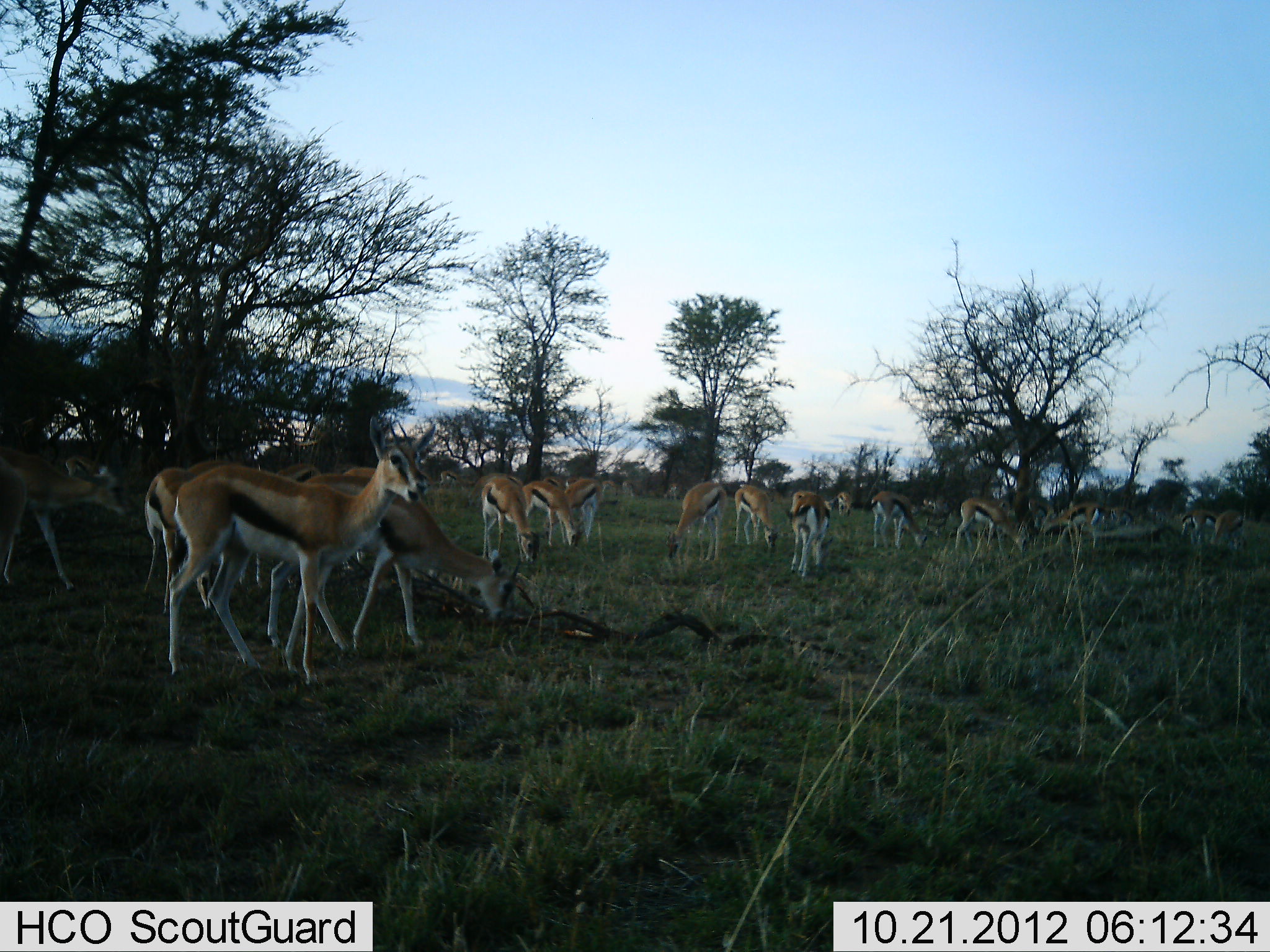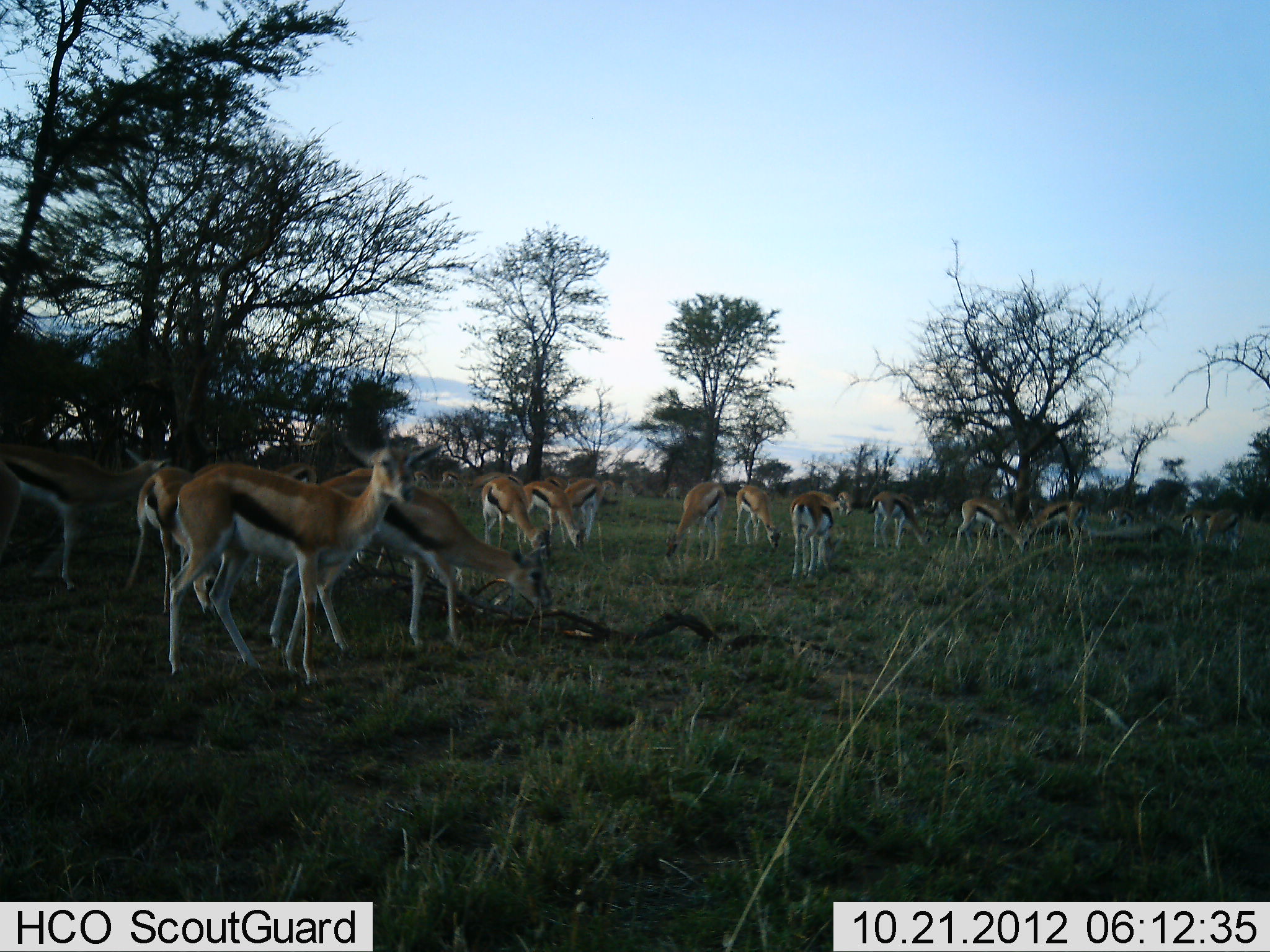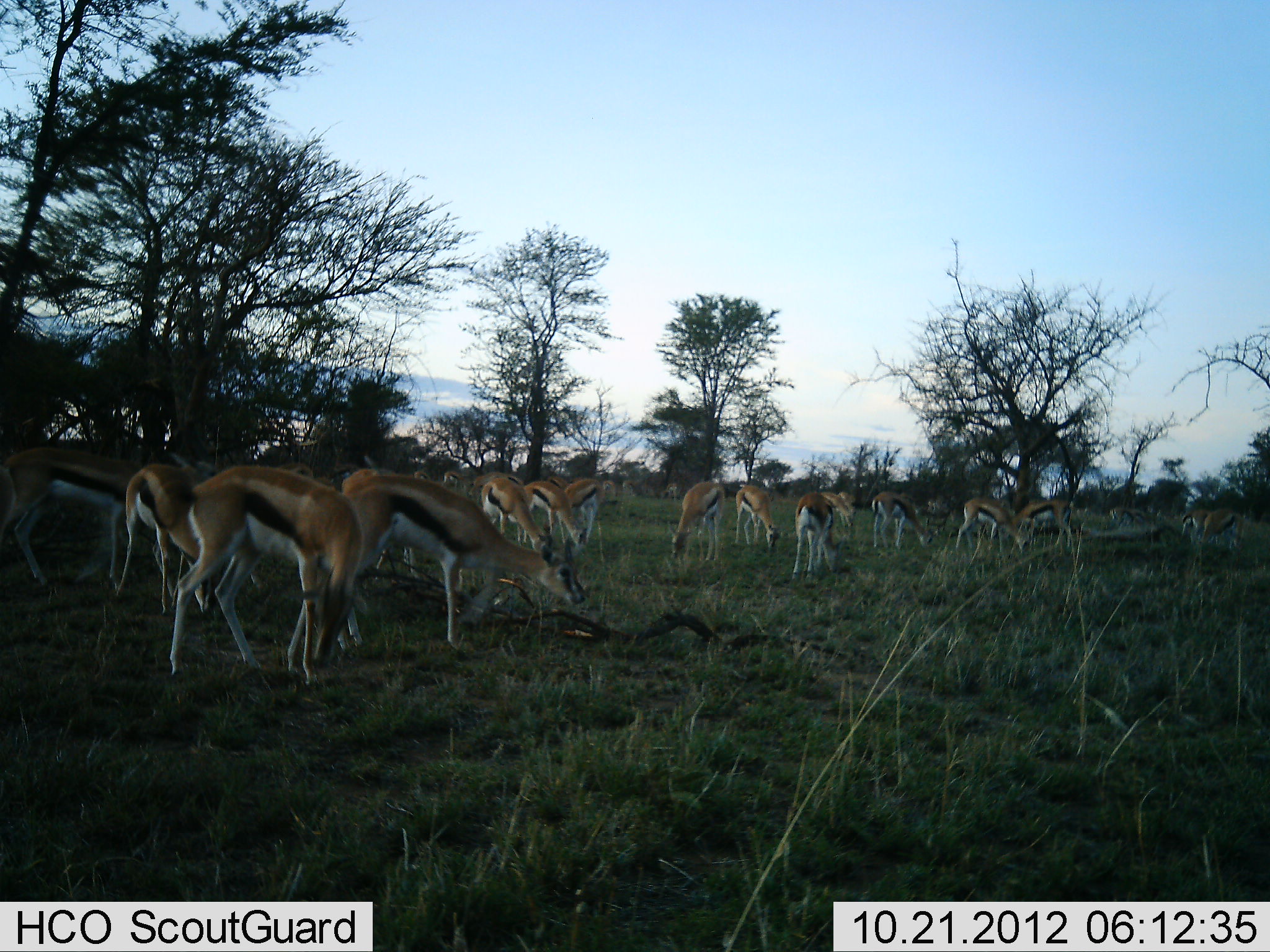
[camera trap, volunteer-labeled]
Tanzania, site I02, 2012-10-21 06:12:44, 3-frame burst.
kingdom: Animalia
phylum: Chordata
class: Mammalia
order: Artiodactyla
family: Bovidae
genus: Eudorcas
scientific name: Eudorcas thomsonii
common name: thomson's gazelle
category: gazellethomsons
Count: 11-50.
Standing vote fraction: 60%.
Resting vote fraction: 0%.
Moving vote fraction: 40%.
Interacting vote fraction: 10%.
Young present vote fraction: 0%.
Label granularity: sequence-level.